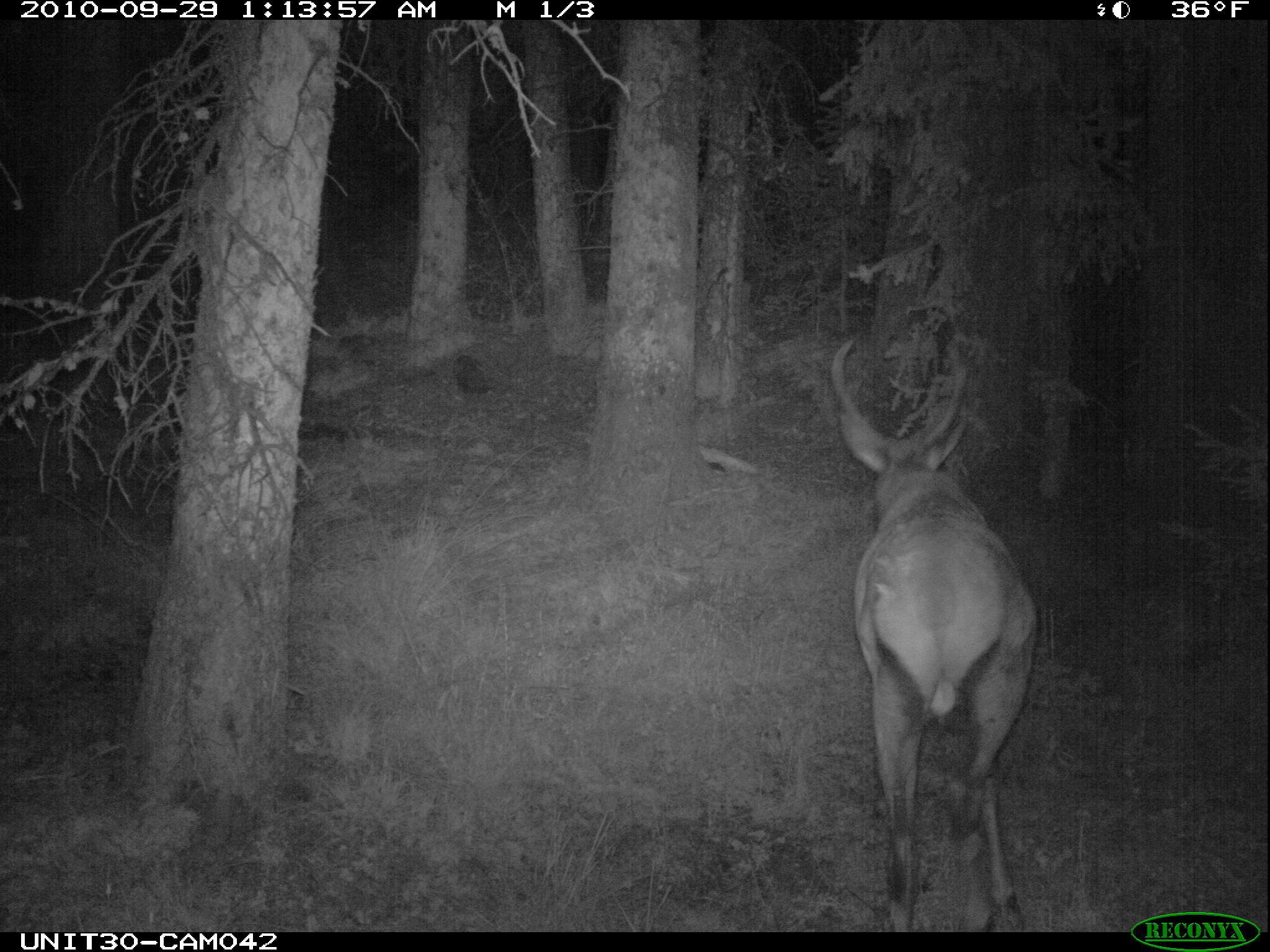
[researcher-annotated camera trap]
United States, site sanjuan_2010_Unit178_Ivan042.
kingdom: Animalia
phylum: Chordata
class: Mammalia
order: Artiodactyla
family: Cervidae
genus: Cervus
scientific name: Cervus elaphus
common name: red deer